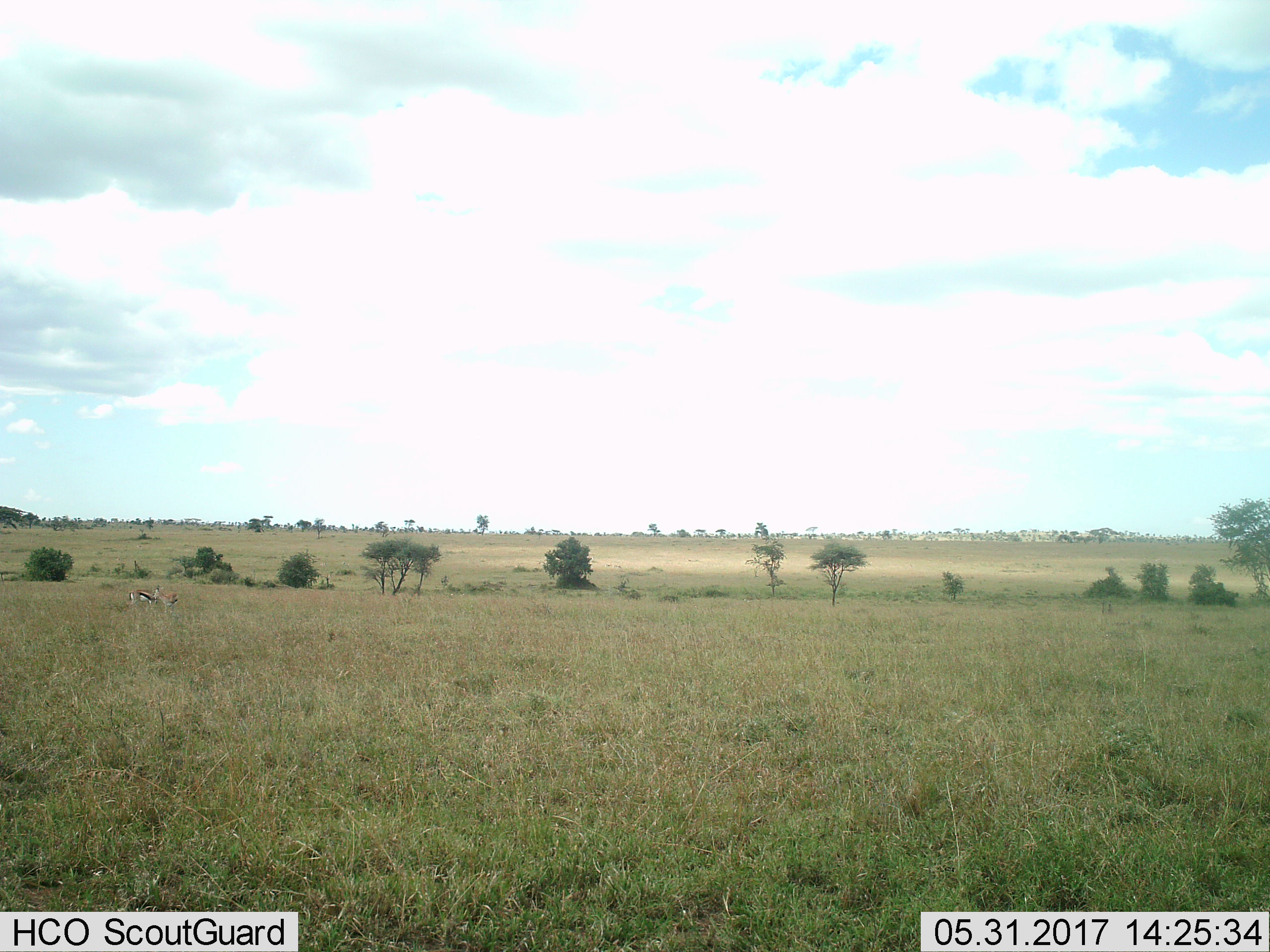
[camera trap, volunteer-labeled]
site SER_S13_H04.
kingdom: Animalia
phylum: Chordata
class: Mammalia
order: Artiodactyla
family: Bovidae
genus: Eudorcas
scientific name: Eudorcas thomsonii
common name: thomson's gazelle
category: gazellethomsons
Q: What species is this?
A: Gazellethomsons (thomson's gazelle) (Eudorcas thomsonii).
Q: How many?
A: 2.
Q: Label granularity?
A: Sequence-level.